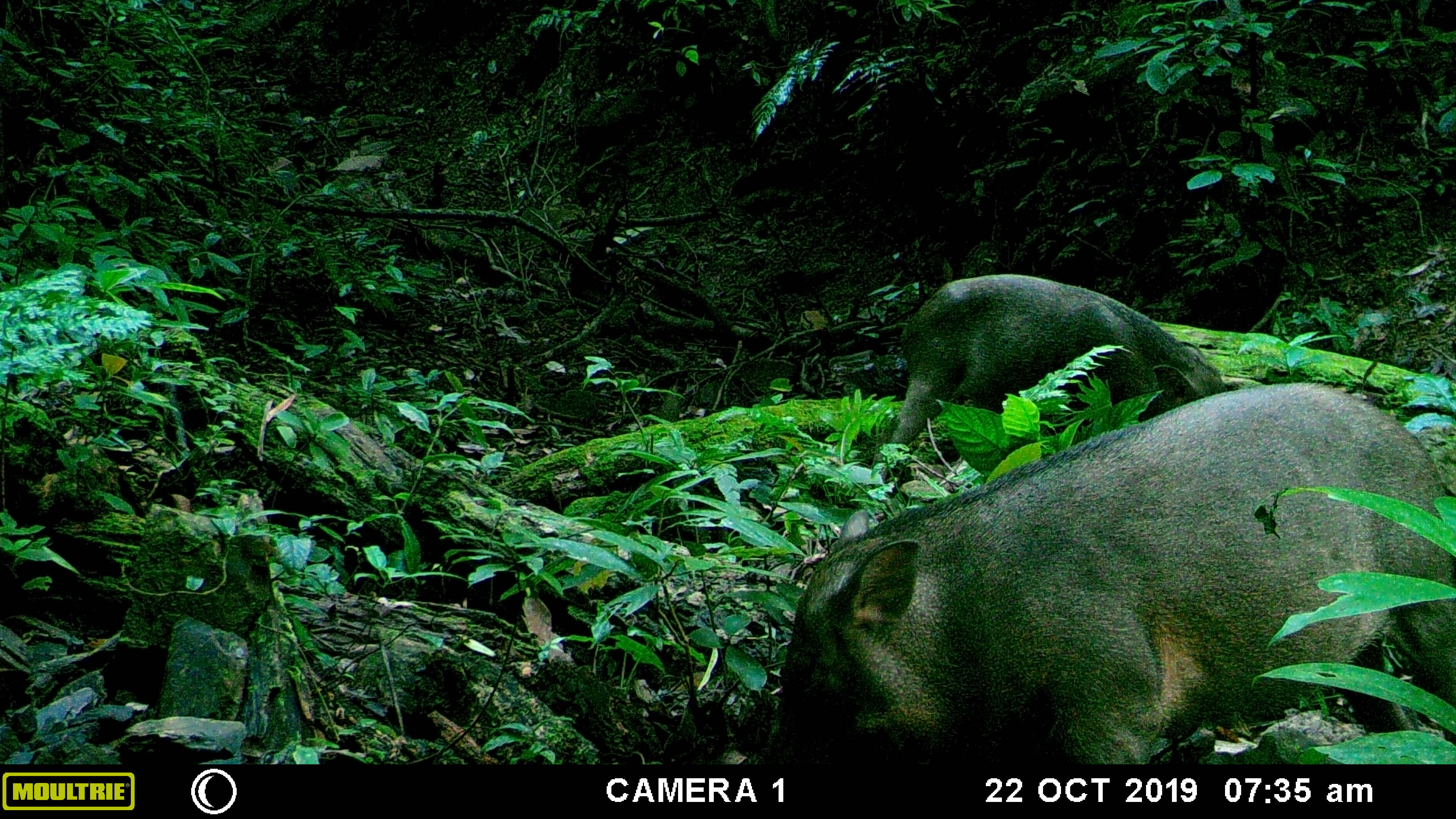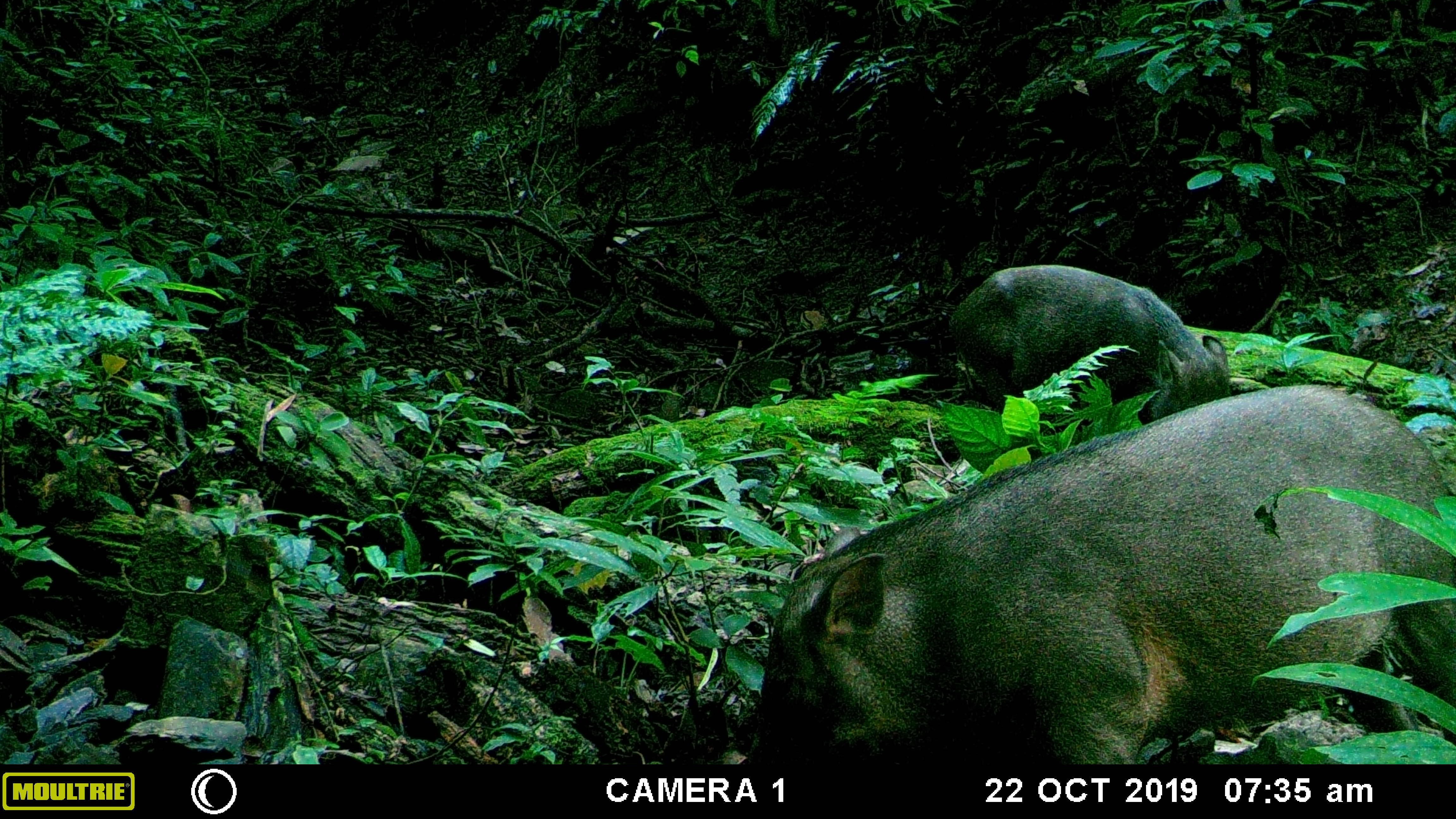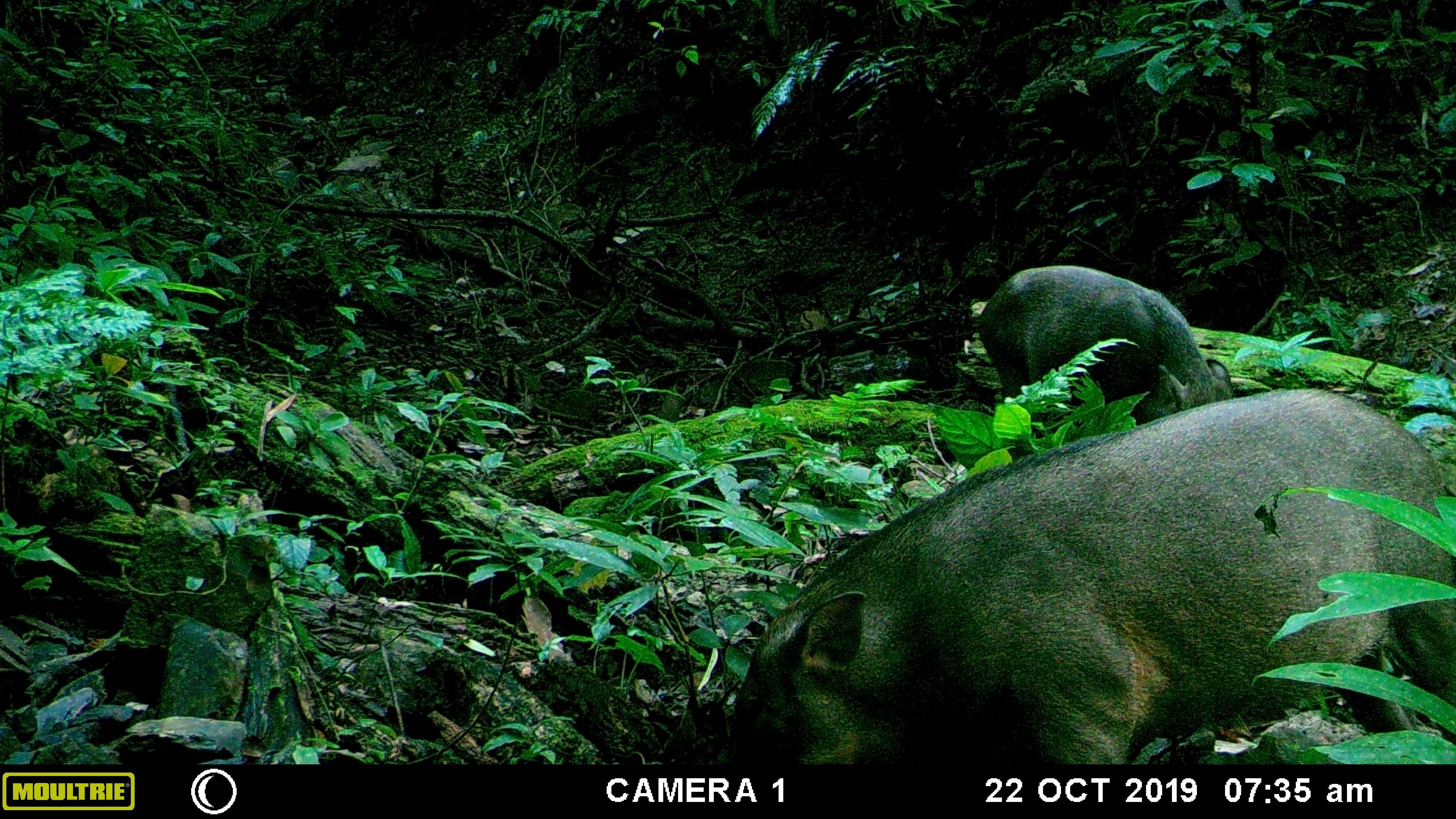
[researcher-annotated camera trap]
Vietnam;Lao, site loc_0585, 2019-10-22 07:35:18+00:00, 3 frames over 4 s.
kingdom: Animalia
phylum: Chordata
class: Mammalia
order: Artiodactyla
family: Suidae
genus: Sus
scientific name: Sus scrofa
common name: eurasian wild pig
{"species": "eurasian wild pig (Sus scrofa)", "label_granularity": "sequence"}